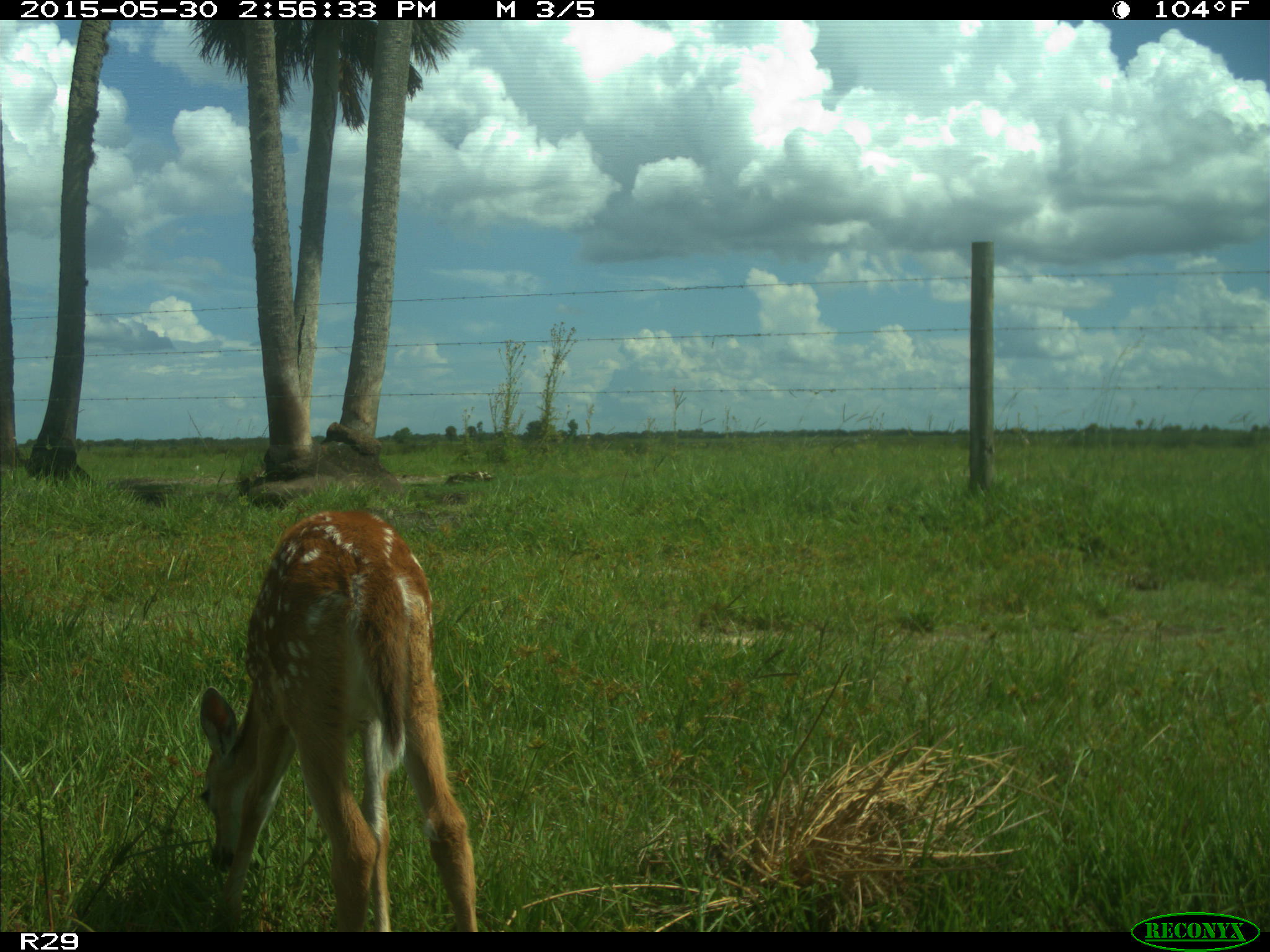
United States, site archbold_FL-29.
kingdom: Animalia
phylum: Chordata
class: Mammalia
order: Artiodactyla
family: Cervidae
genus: Odocoileus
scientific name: Odocoileus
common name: deer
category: unidentified deer